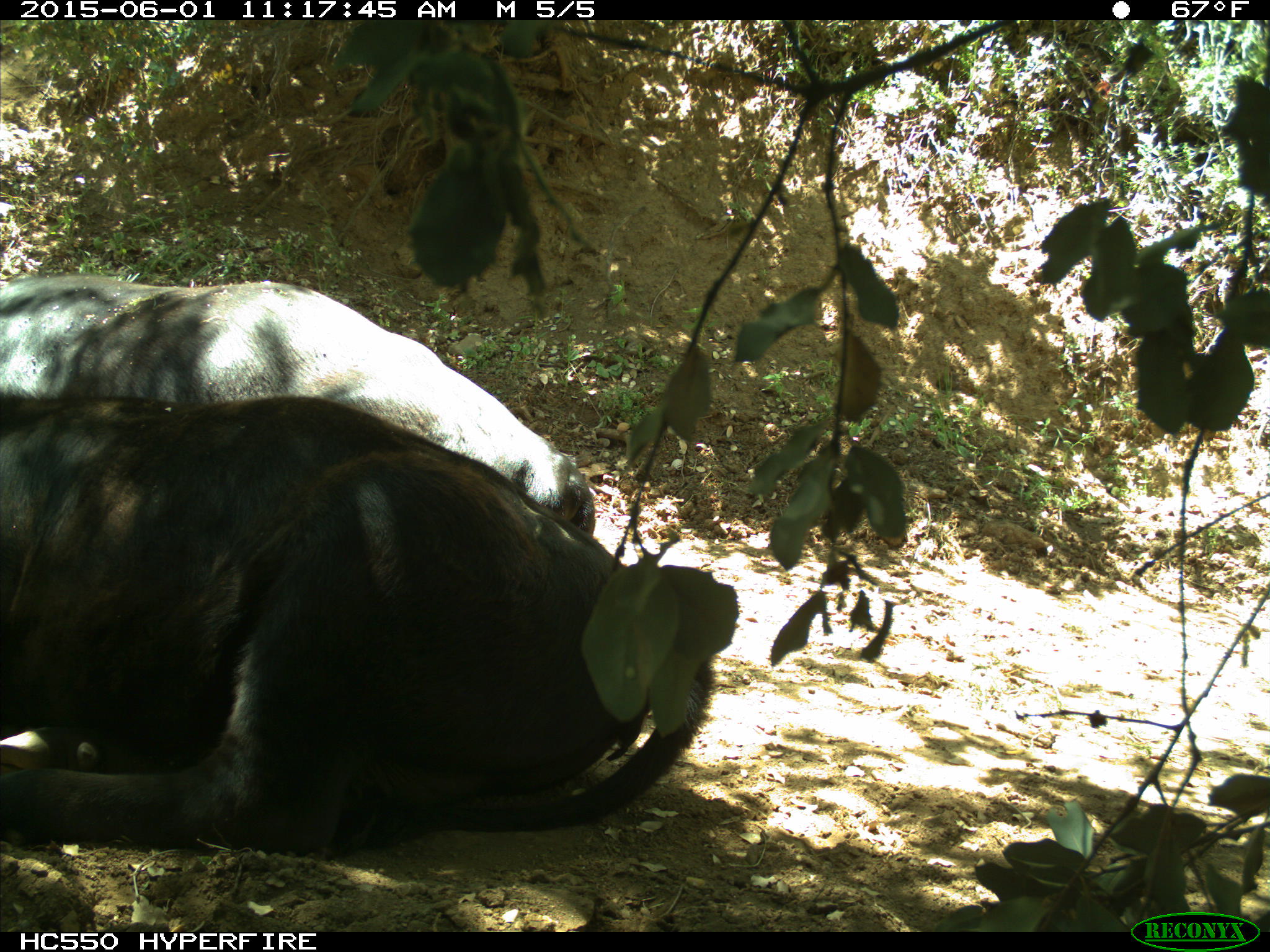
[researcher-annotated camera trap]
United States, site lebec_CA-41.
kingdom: Animalia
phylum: Chordata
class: Mammalia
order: Artiodactyla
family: Bovidae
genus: Bos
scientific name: Bos taurus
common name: domestic cow